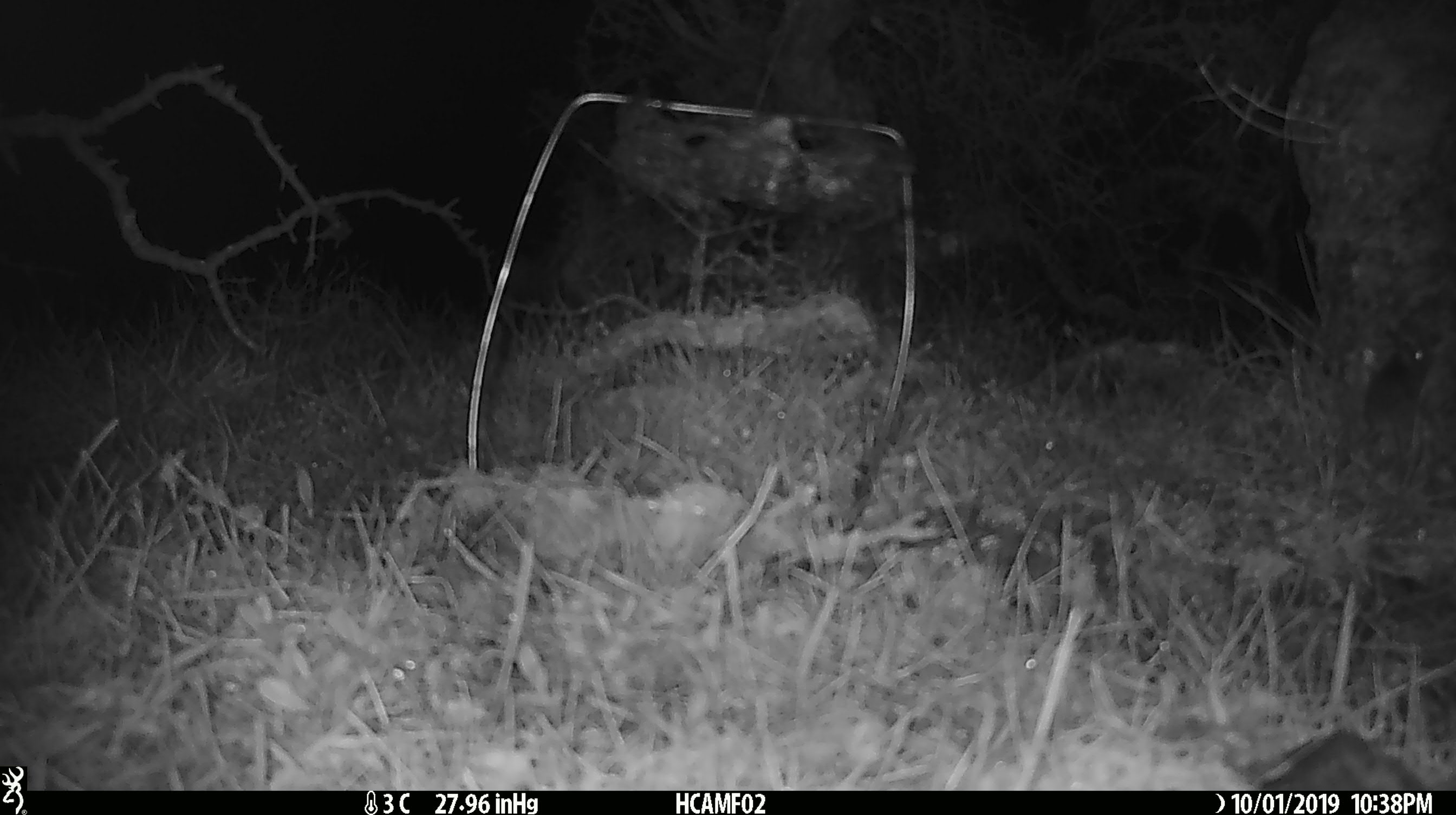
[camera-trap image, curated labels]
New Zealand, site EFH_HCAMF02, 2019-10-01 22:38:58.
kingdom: Animalia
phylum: Chordata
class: Mammalia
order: Rodentia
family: Muridae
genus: Mus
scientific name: Mus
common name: mouse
Mouse (Mus).